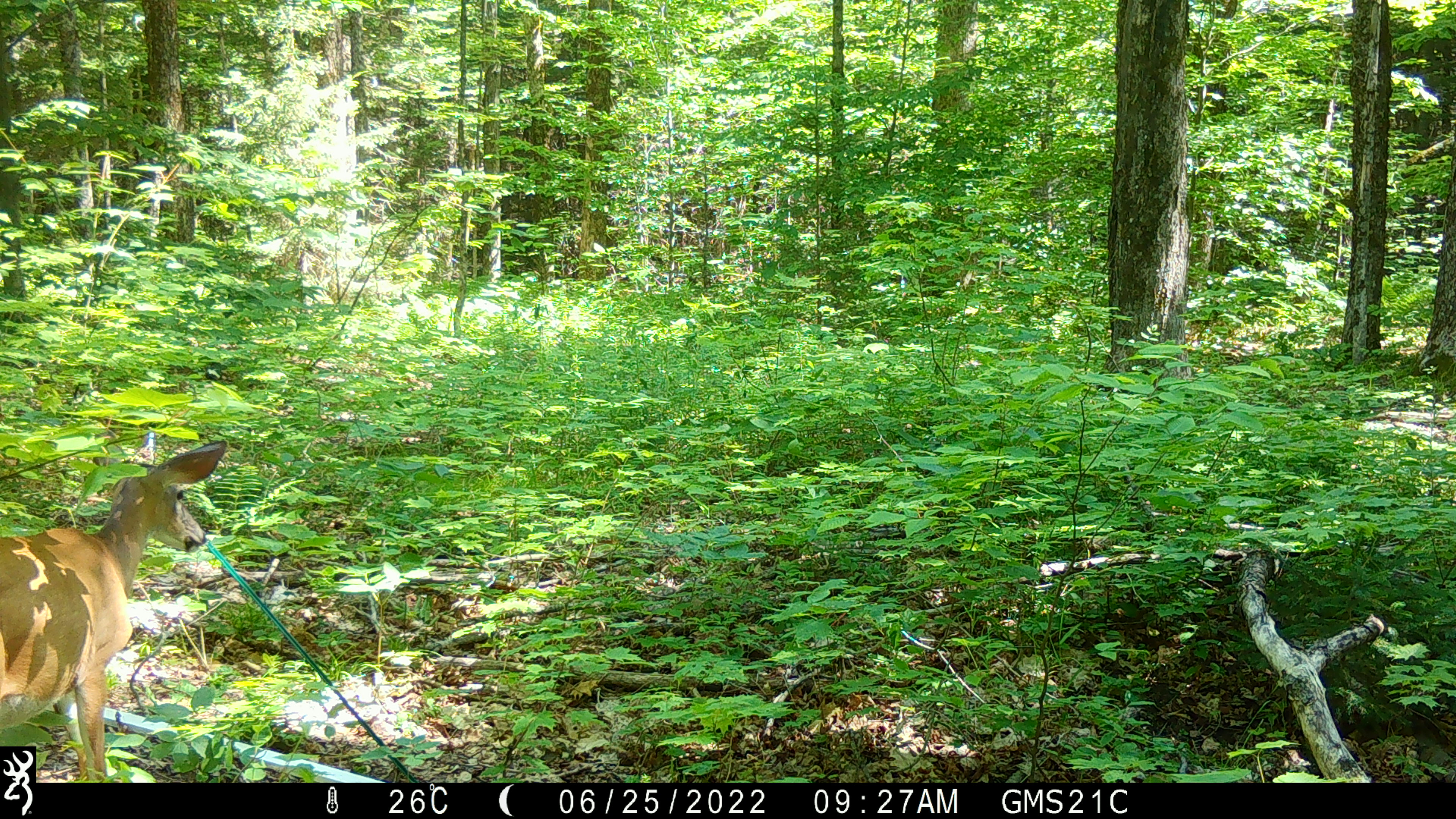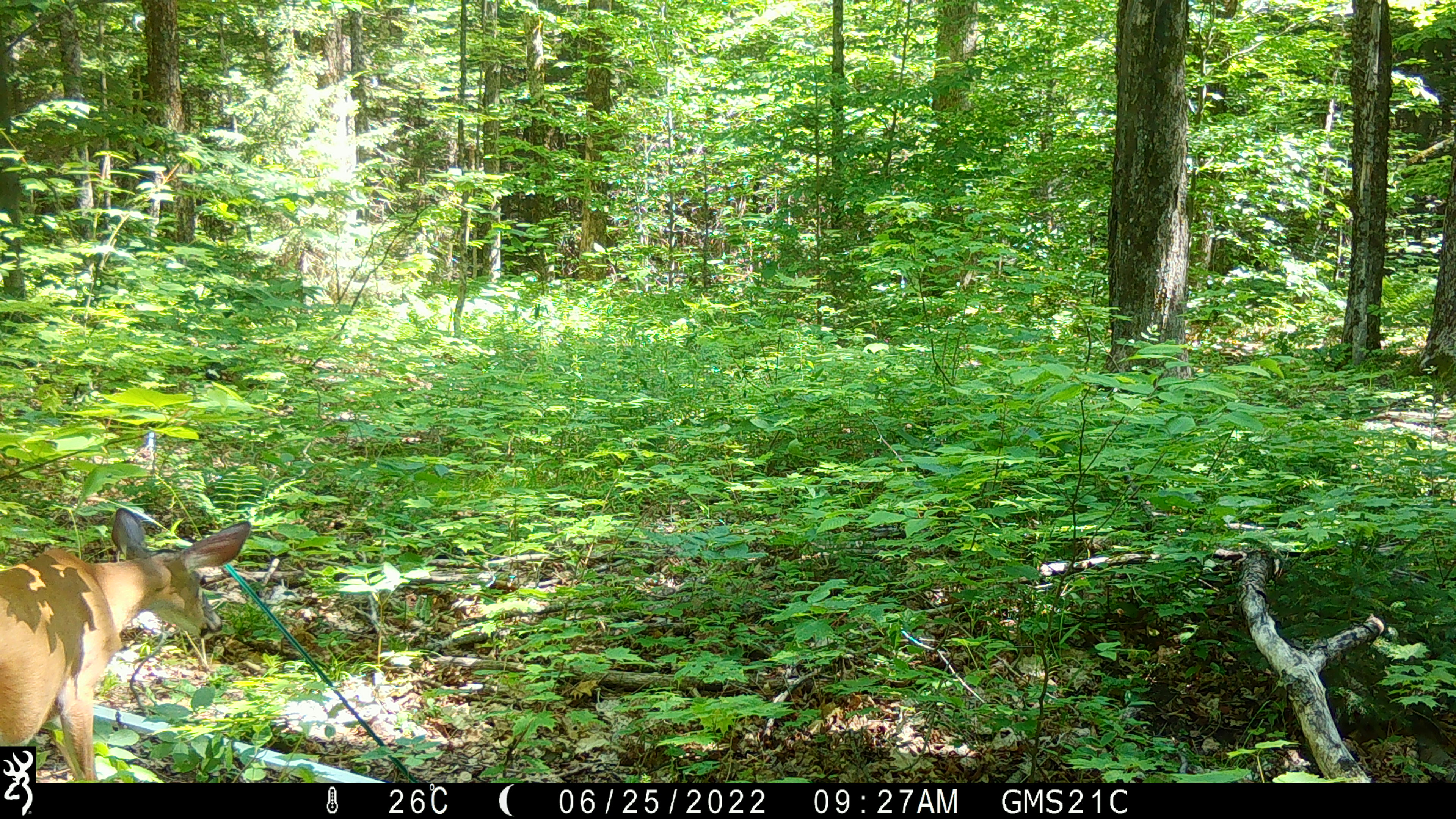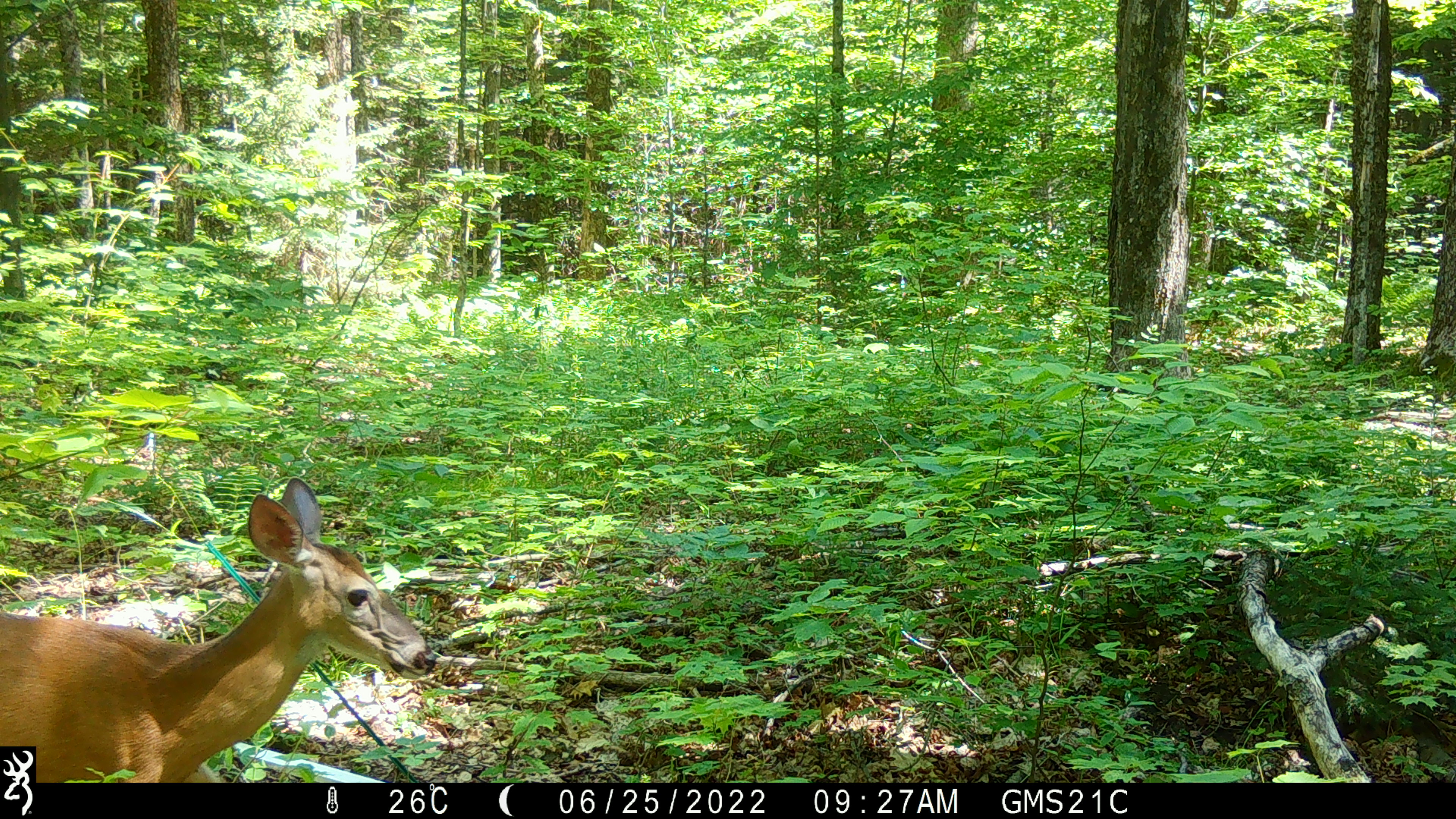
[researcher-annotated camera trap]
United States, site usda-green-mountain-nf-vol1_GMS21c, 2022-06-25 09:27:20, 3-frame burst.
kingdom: Animalia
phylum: Chordata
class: Mammalia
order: Artiodactyla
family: Cervidae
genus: Odocoileus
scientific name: Odocoileus virginianus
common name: white-tailed deer